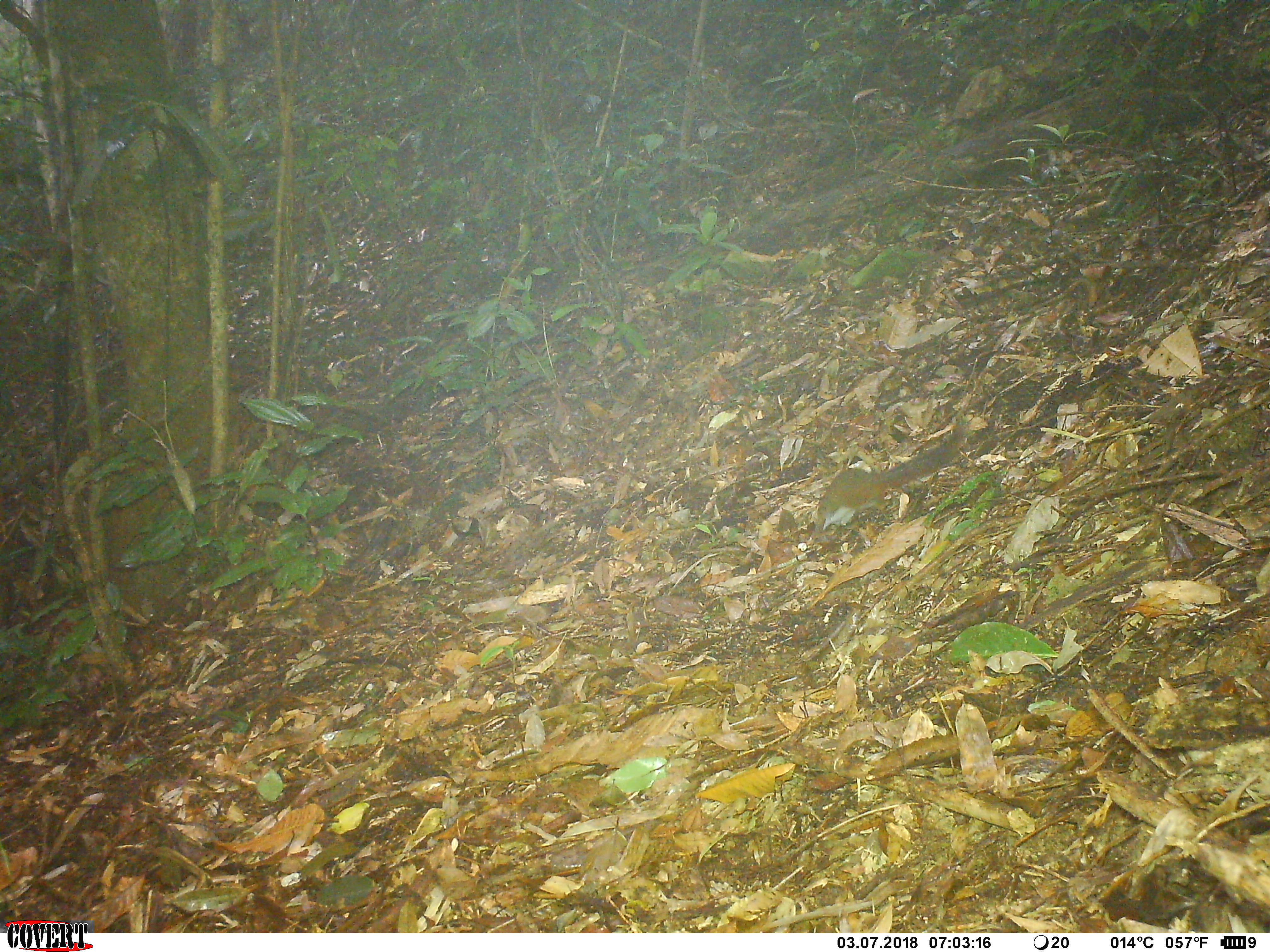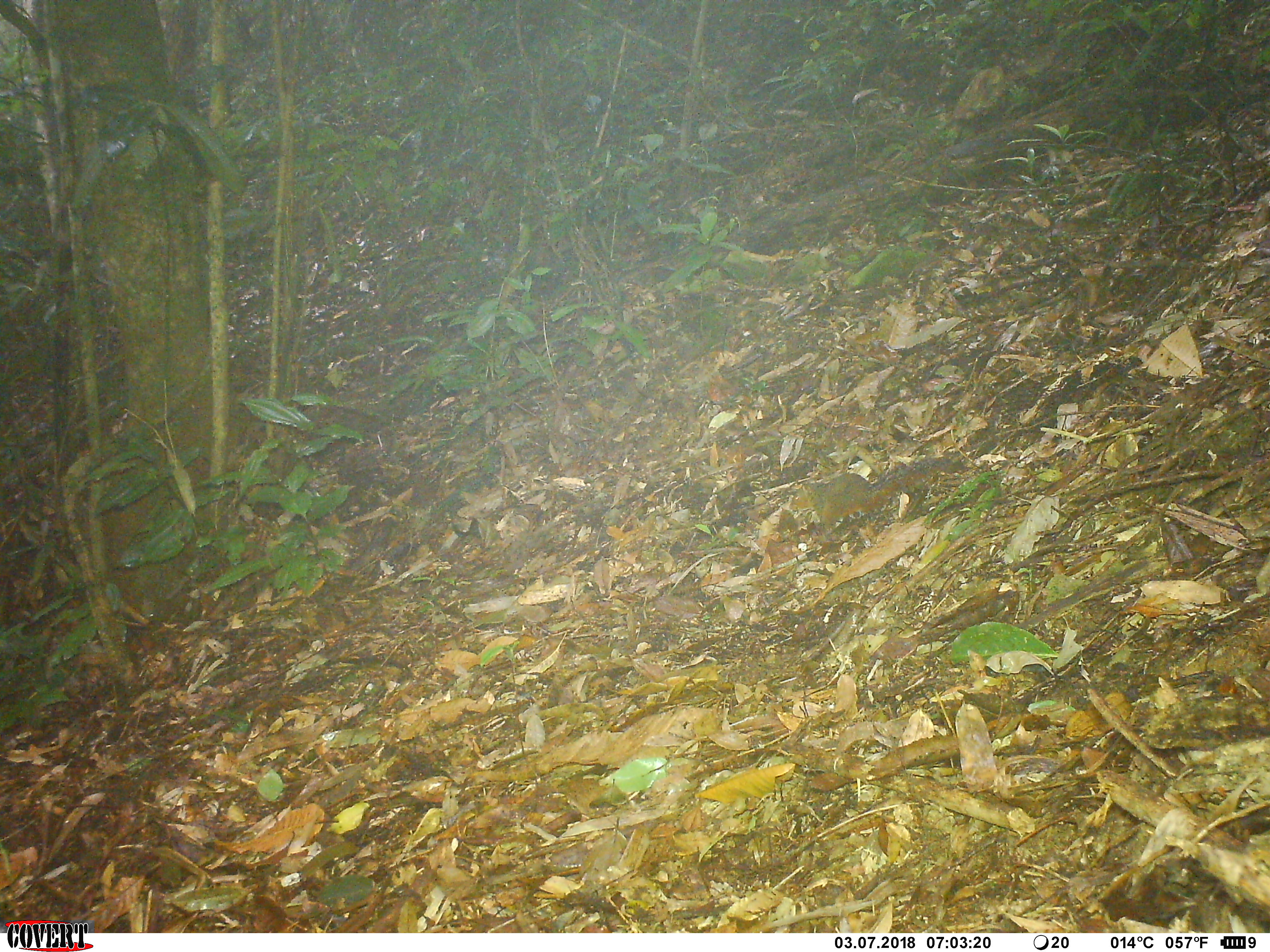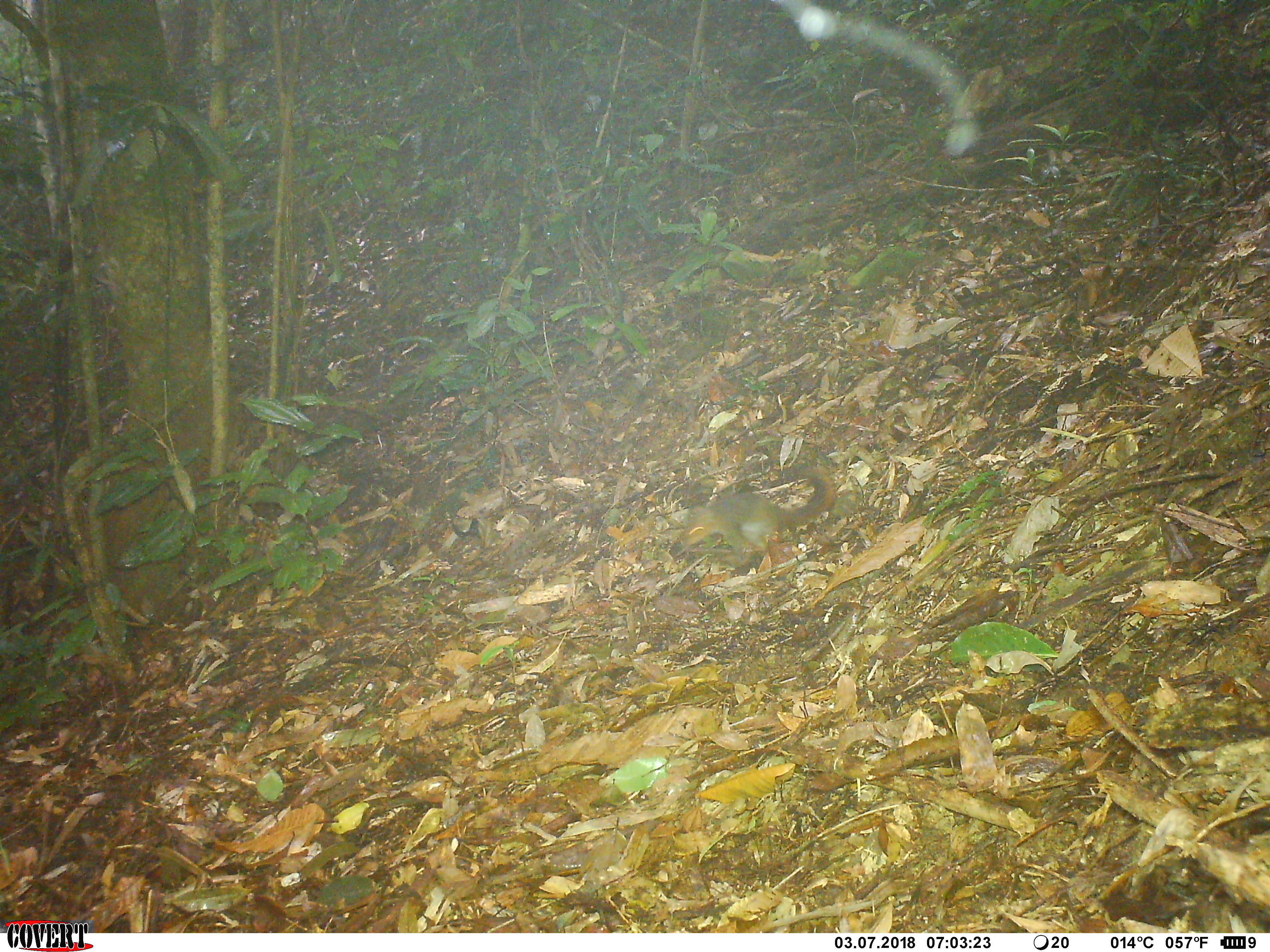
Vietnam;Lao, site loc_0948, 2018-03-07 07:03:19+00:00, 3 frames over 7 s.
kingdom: Animalia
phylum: Chordata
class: Mammalia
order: Rodentia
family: Sciuridae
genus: Dremomys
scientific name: Dremomys rufigenis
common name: red-cheeked squirrel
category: red cheeked squirrel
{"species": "red cheeked squirrel (red-cheeked squirrel) (Dremomys rufigenis)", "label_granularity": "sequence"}